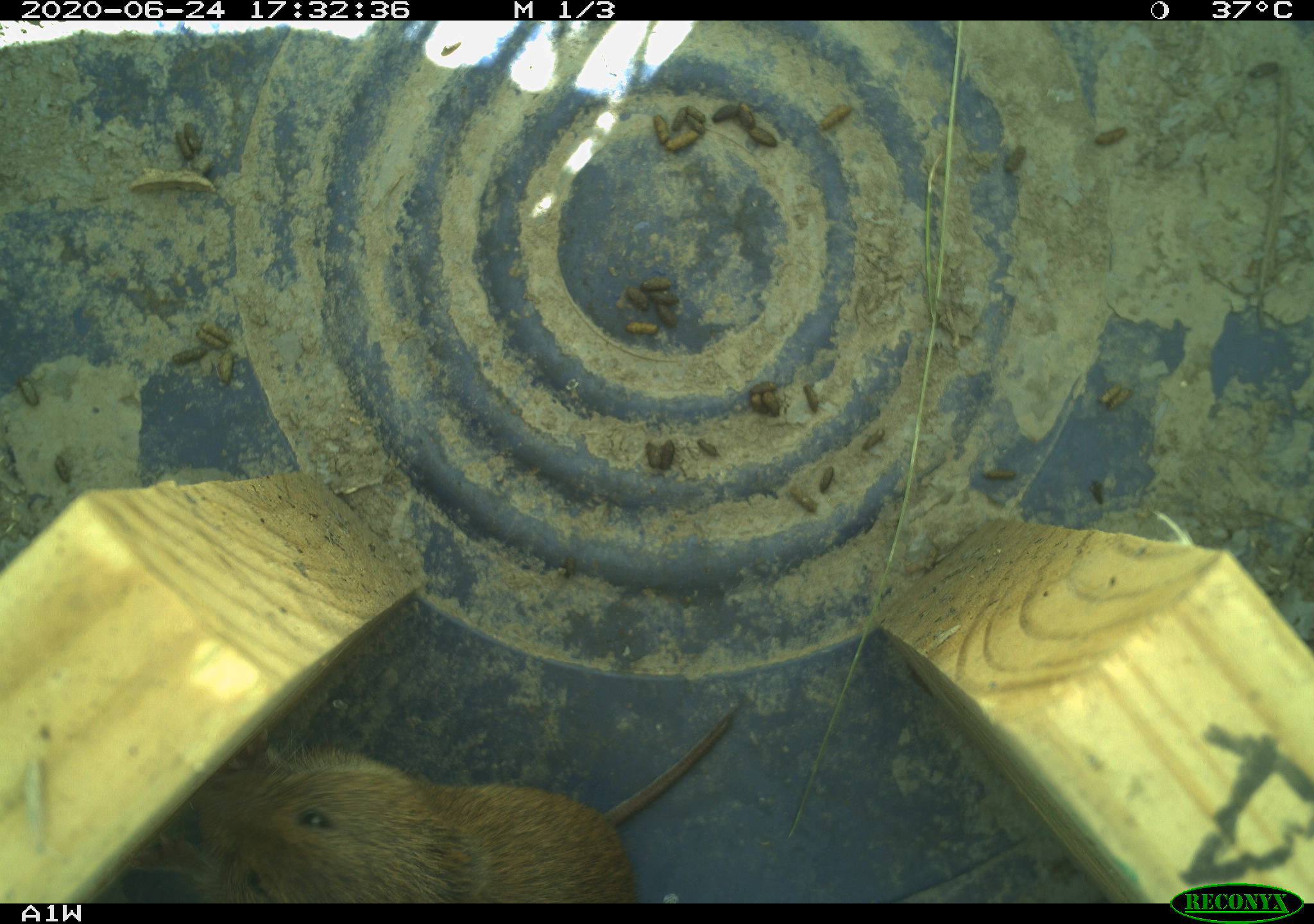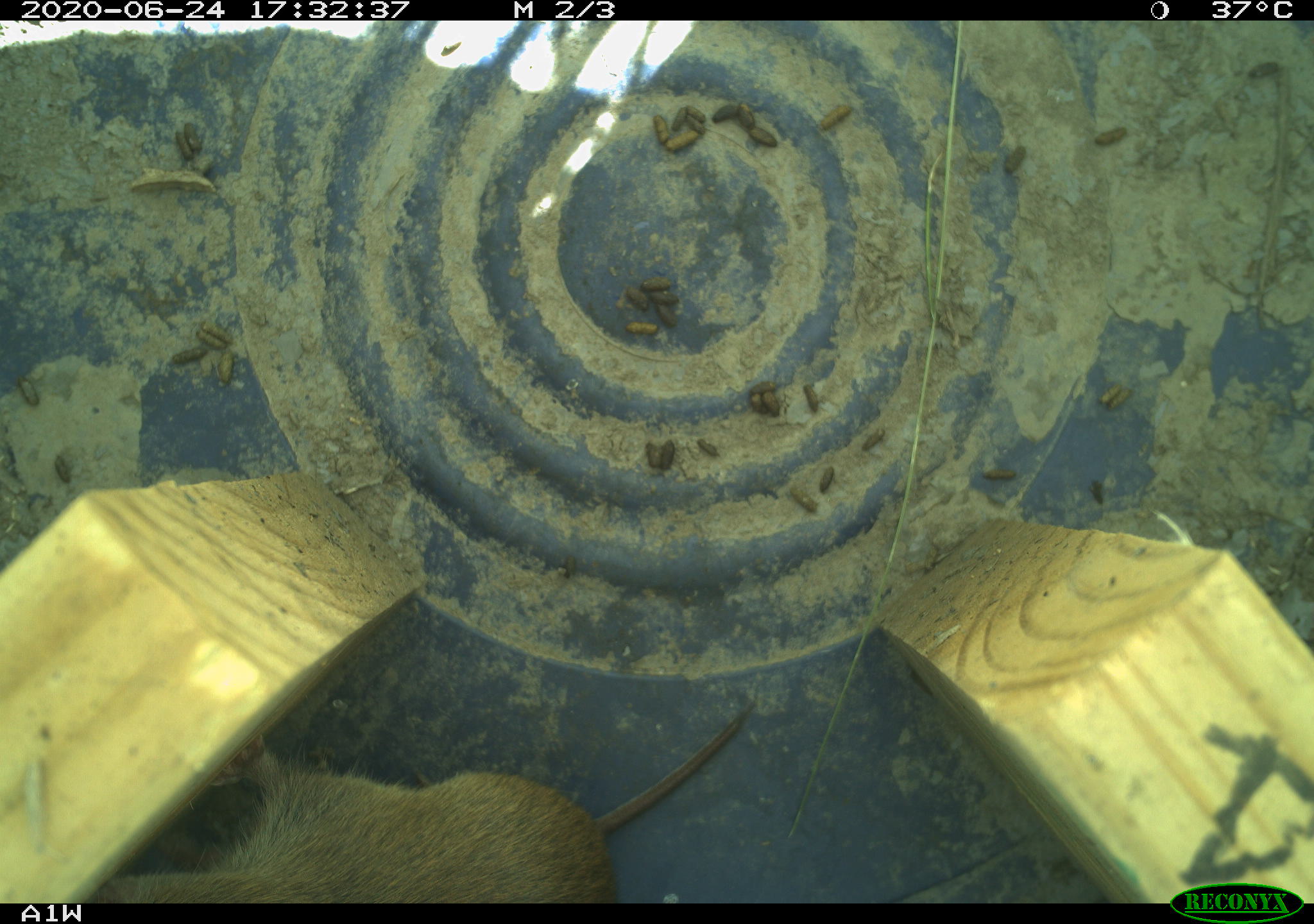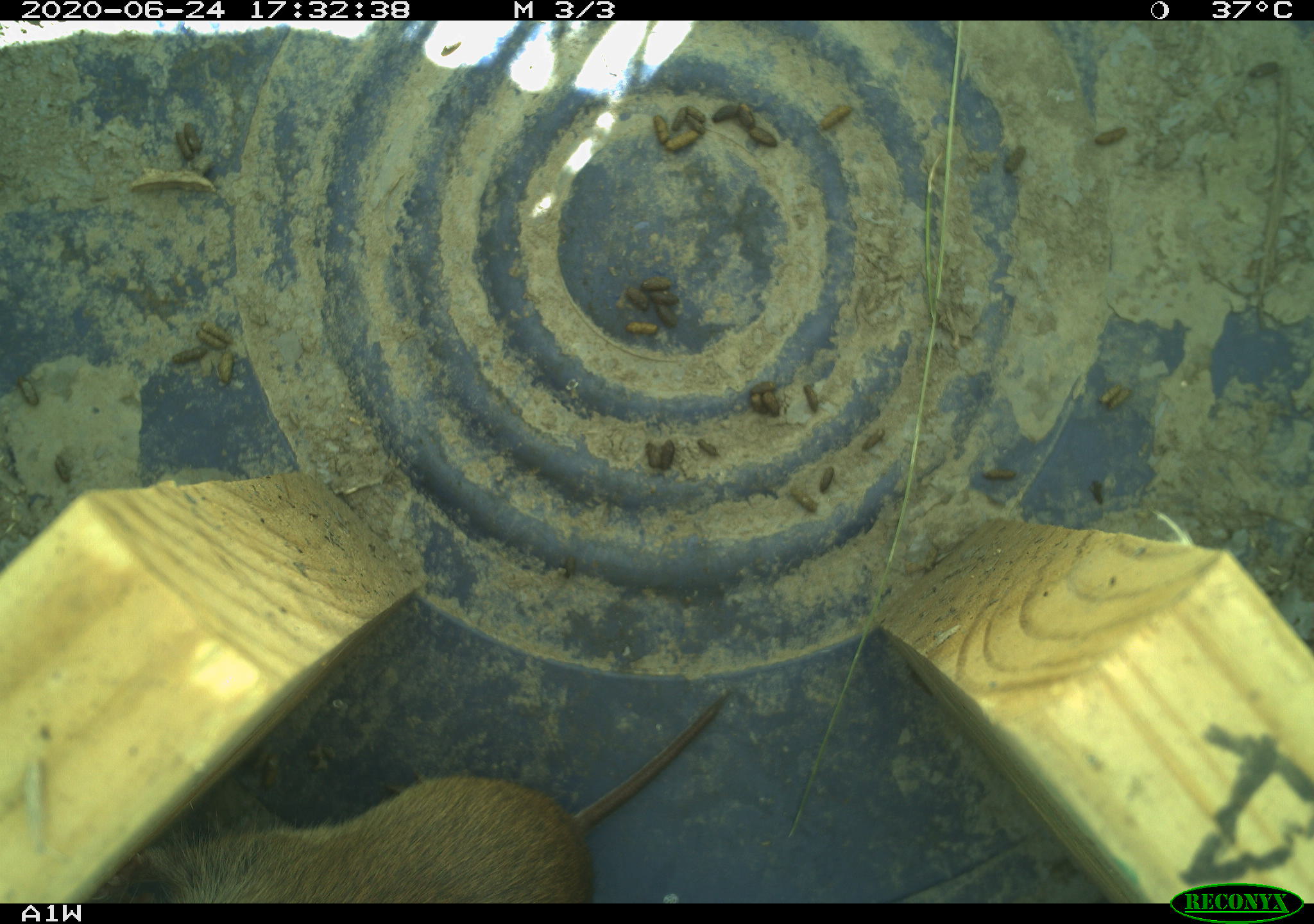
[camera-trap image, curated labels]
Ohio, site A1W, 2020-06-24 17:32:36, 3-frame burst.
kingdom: Animalia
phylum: Chordata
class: Mammalia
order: Rodentia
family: Cricetidae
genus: Microtus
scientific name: Microtus pennsylvanicus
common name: meadow vole